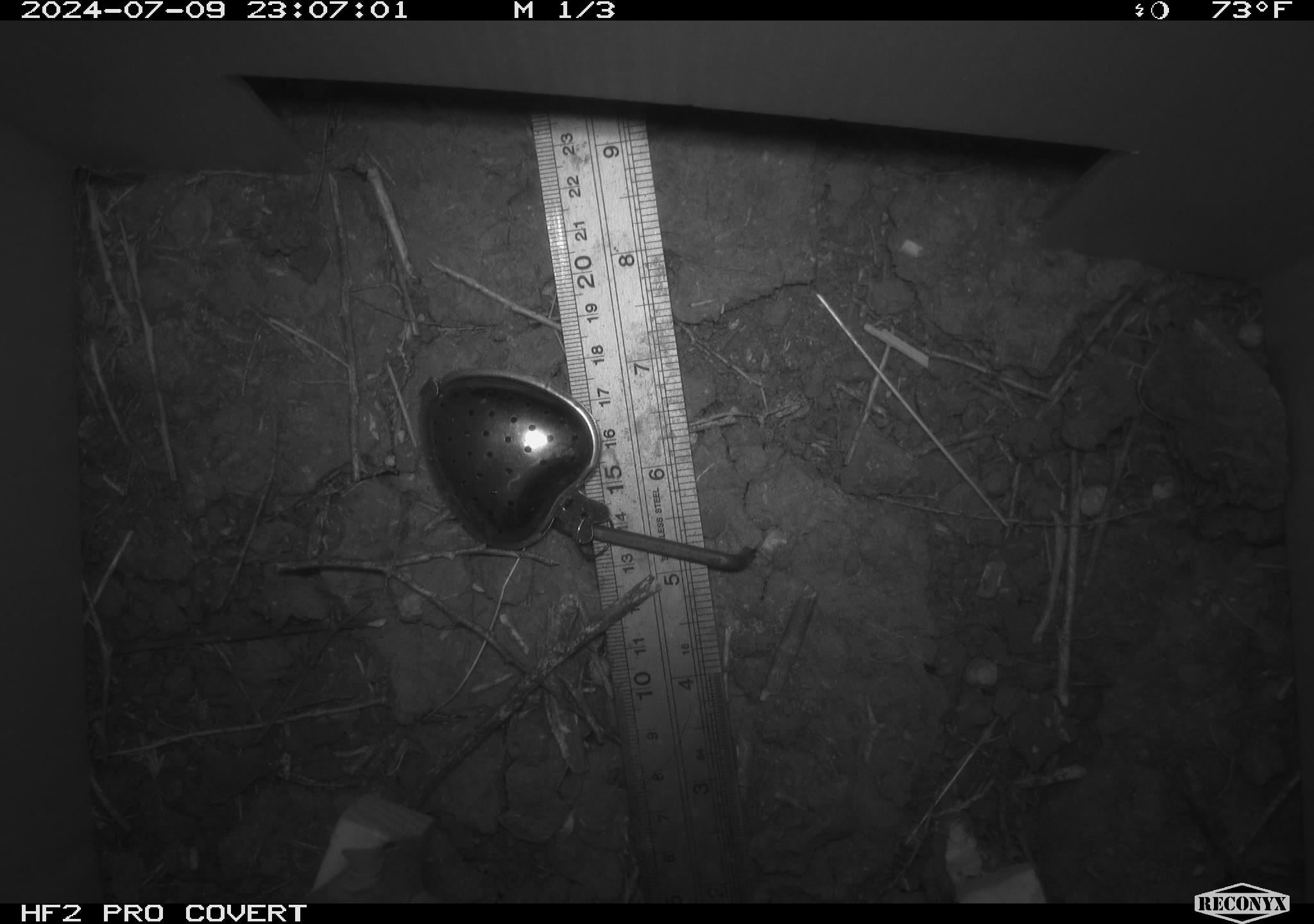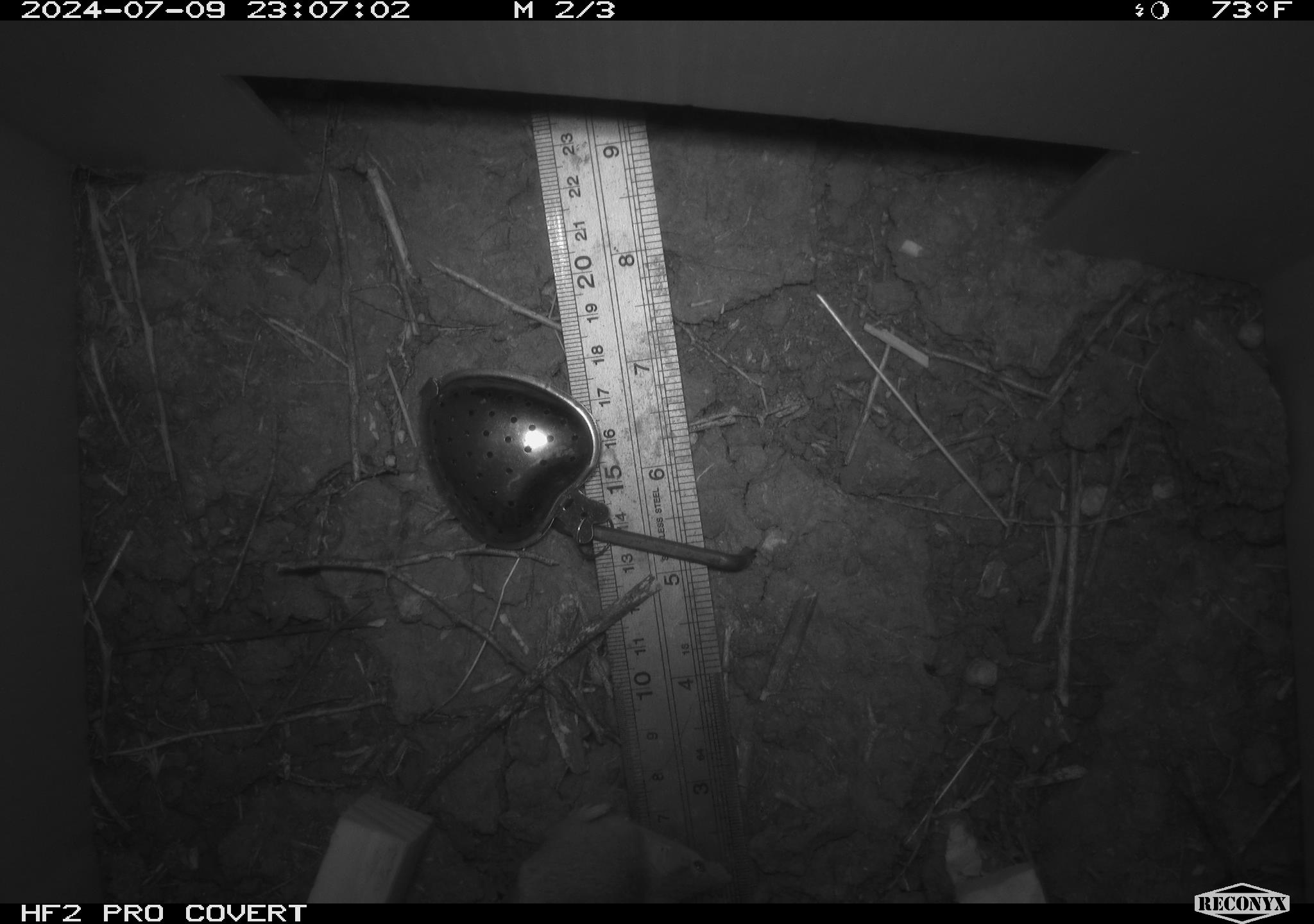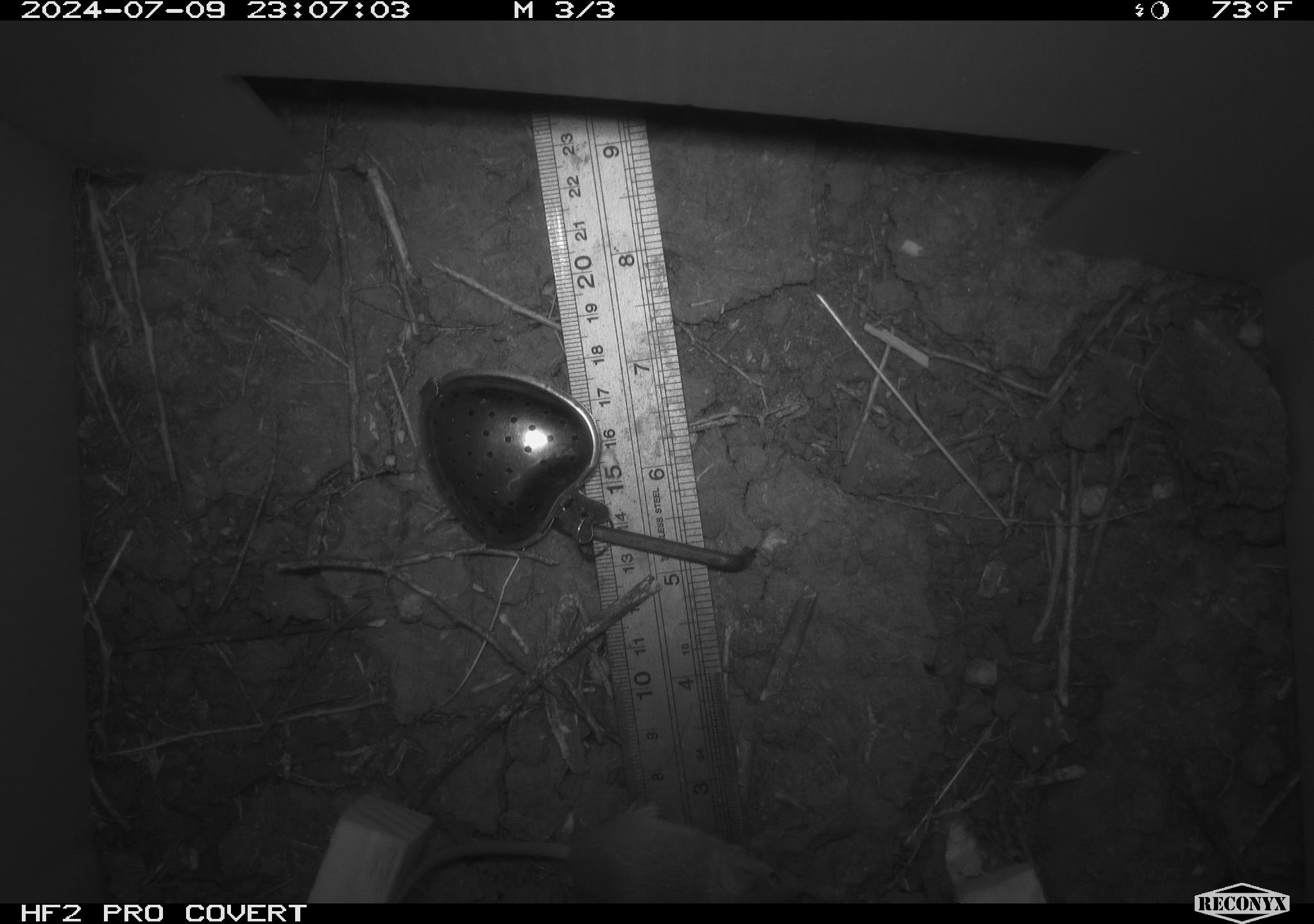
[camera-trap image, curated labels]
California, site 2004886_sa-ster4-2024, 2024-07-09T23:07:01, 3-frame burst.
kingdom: Animalia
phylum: Chordata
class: Mammalia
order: Rodentia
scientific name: Rodentia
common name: mouse species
Mouse species (Rodentia).